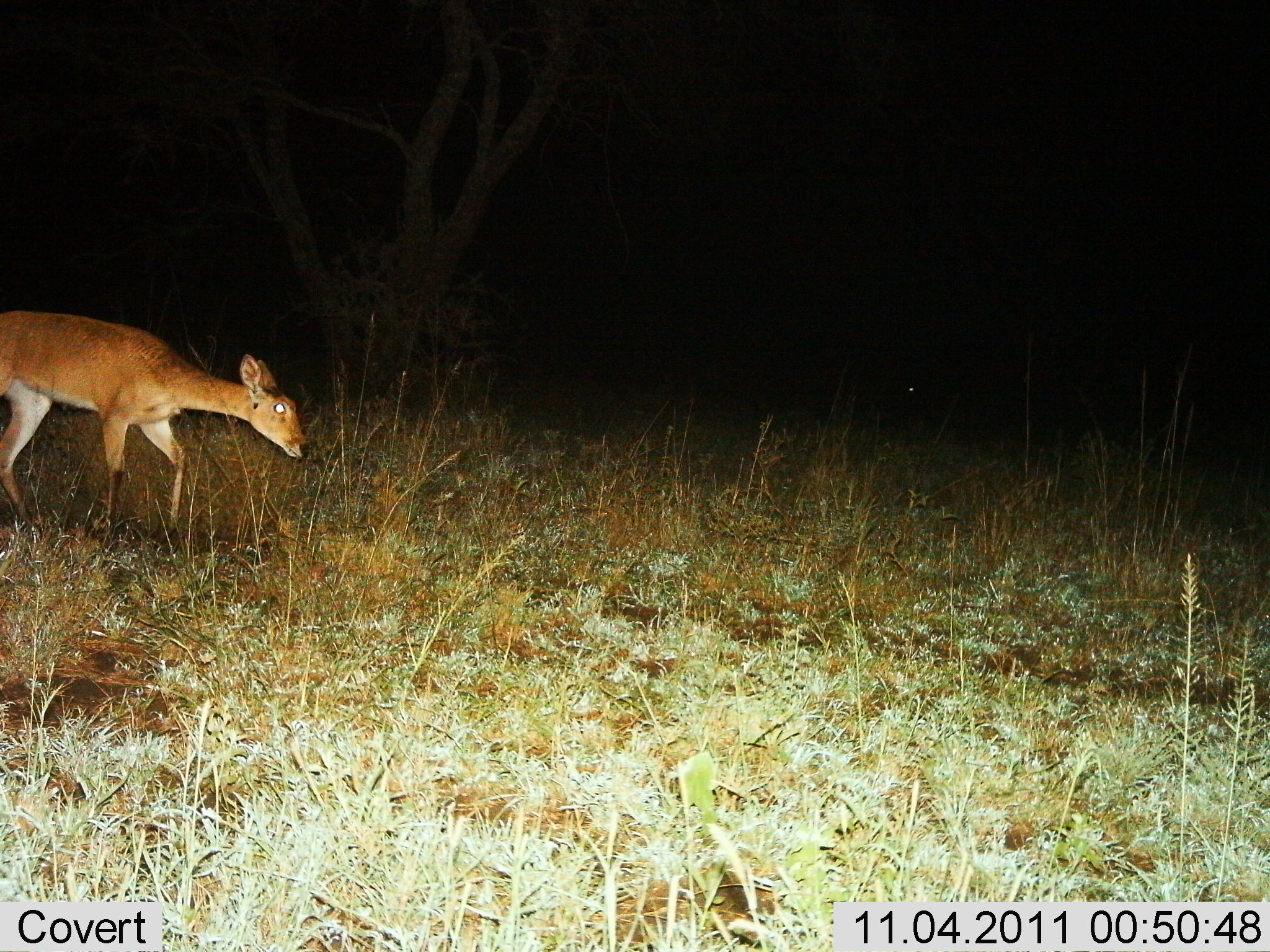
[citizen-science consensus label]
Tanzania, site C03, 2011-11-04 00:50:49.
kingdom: Animalia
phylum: Chordata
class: Mammalia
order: Artiodactyla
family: Bovidae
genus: Redunca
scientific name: Redunca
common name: reedbuck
Reedbuck (Redunca), count 1. Behavior (volunteer vote fractions): standing 17%, resting 0%, moving 75%, interacting 0%. Young present (vote fraction): 0%. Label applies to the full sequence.